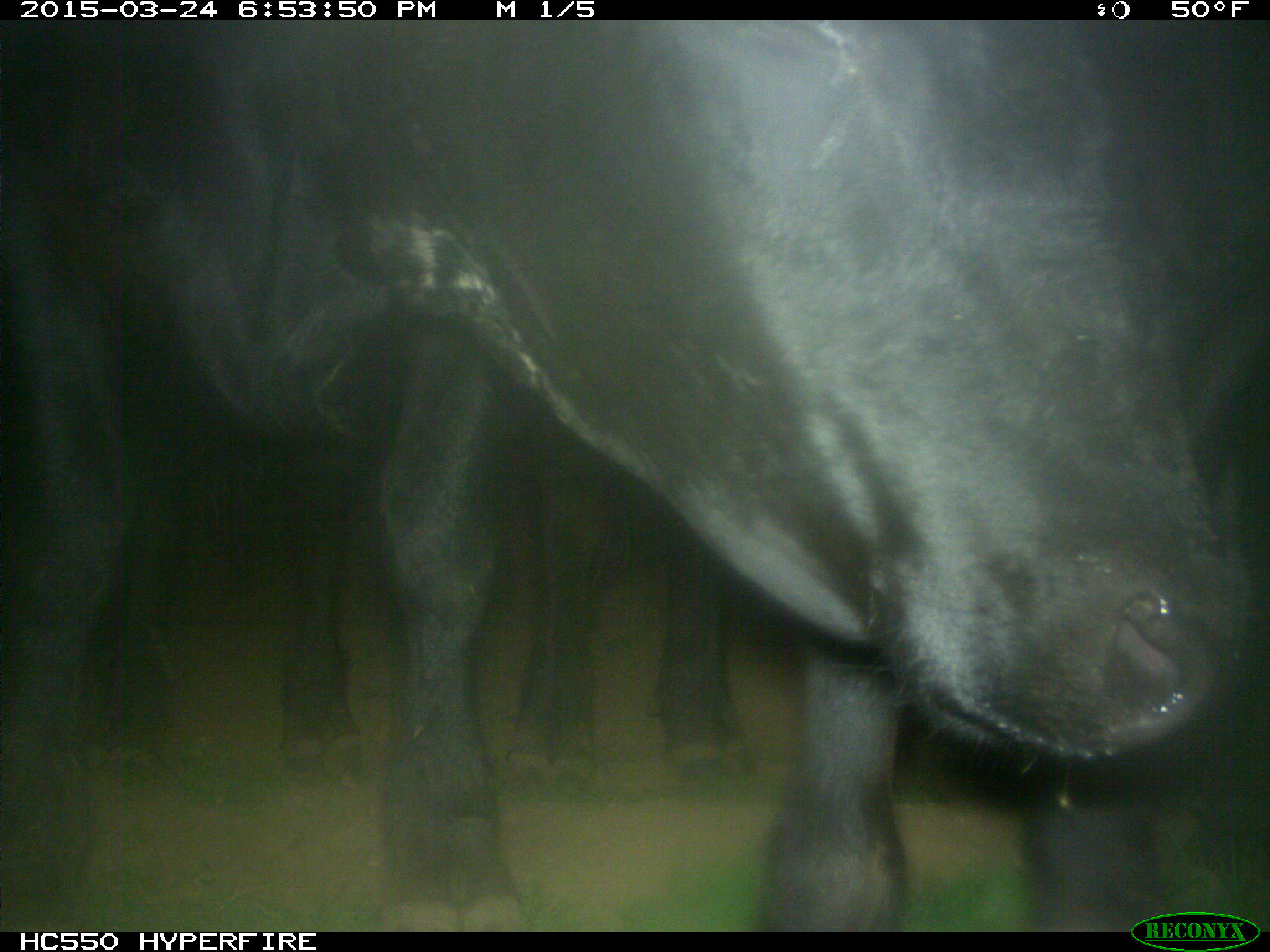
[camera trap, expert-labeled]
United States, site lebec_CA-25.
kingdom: Animalia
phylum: Chordata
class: Mammalia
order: Artiodactyla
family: Bovidae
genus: Bos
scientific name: Bos taurus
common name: domestic cow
Bos taurus (domestic cow).